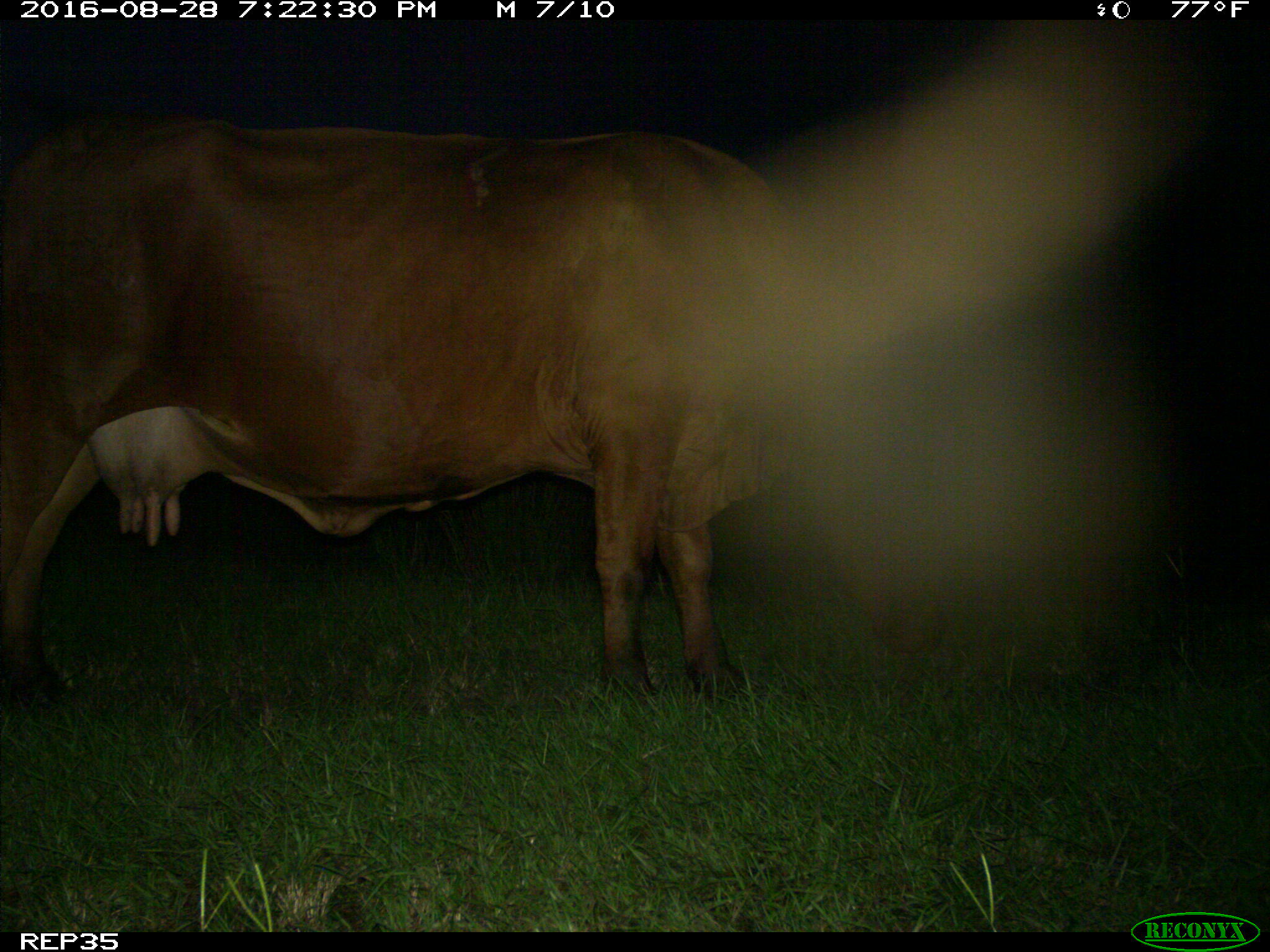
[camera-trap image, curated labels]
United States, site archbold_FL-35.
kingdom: Animalia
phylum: Chordata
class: Mammalia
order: Artiodactyla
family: Bovidae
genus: Bos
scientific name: Bos taurus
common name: domestic cow